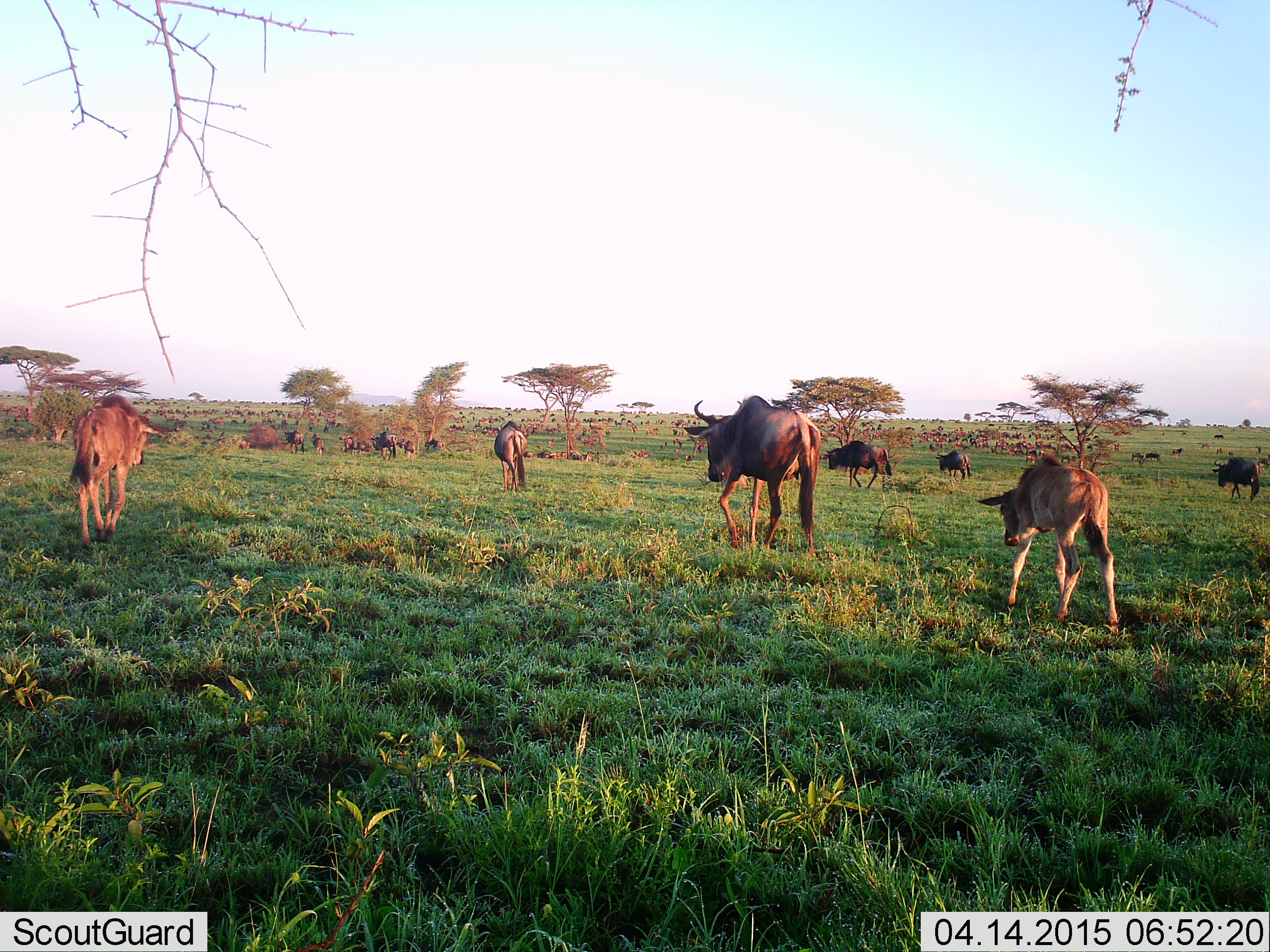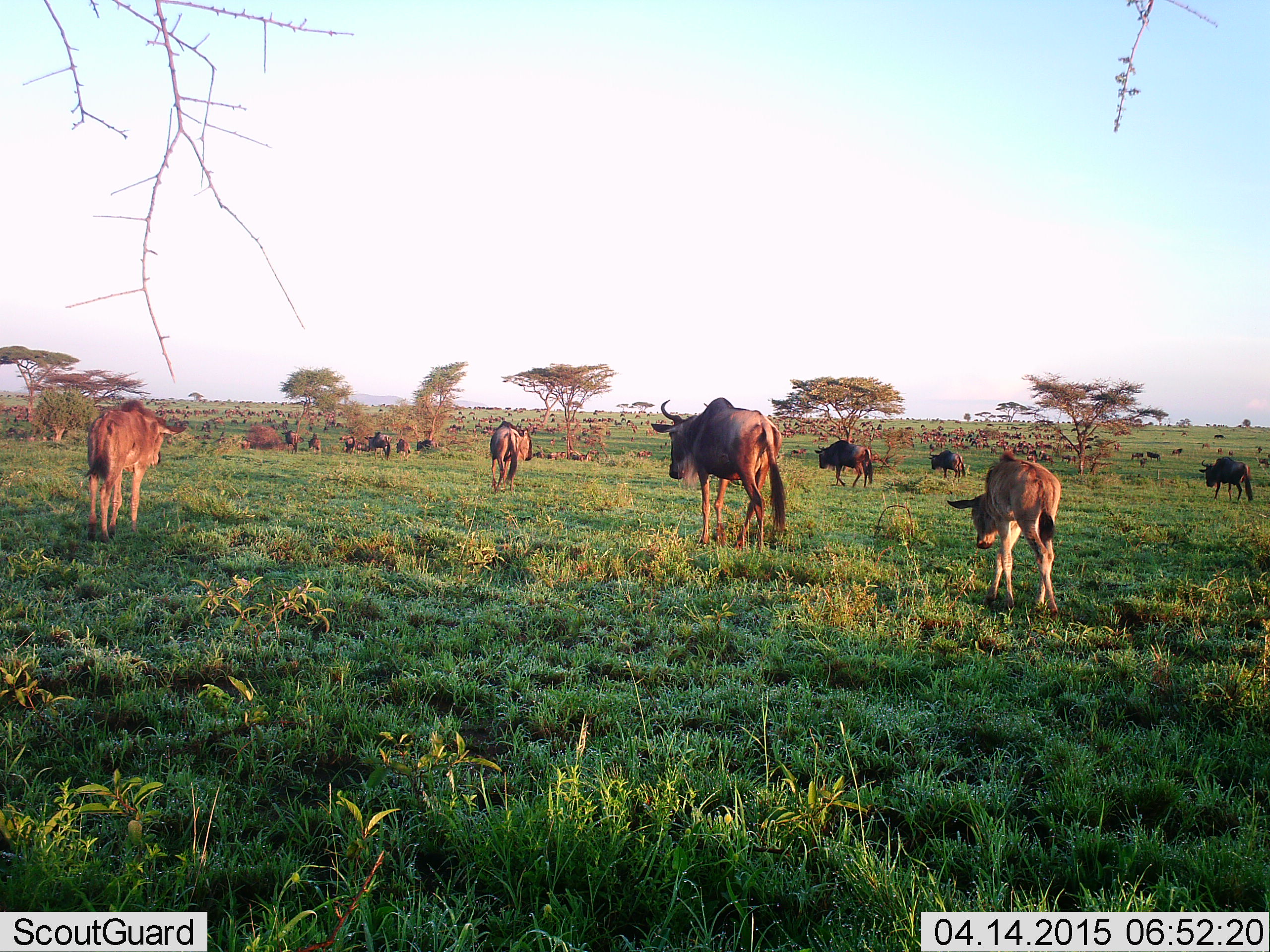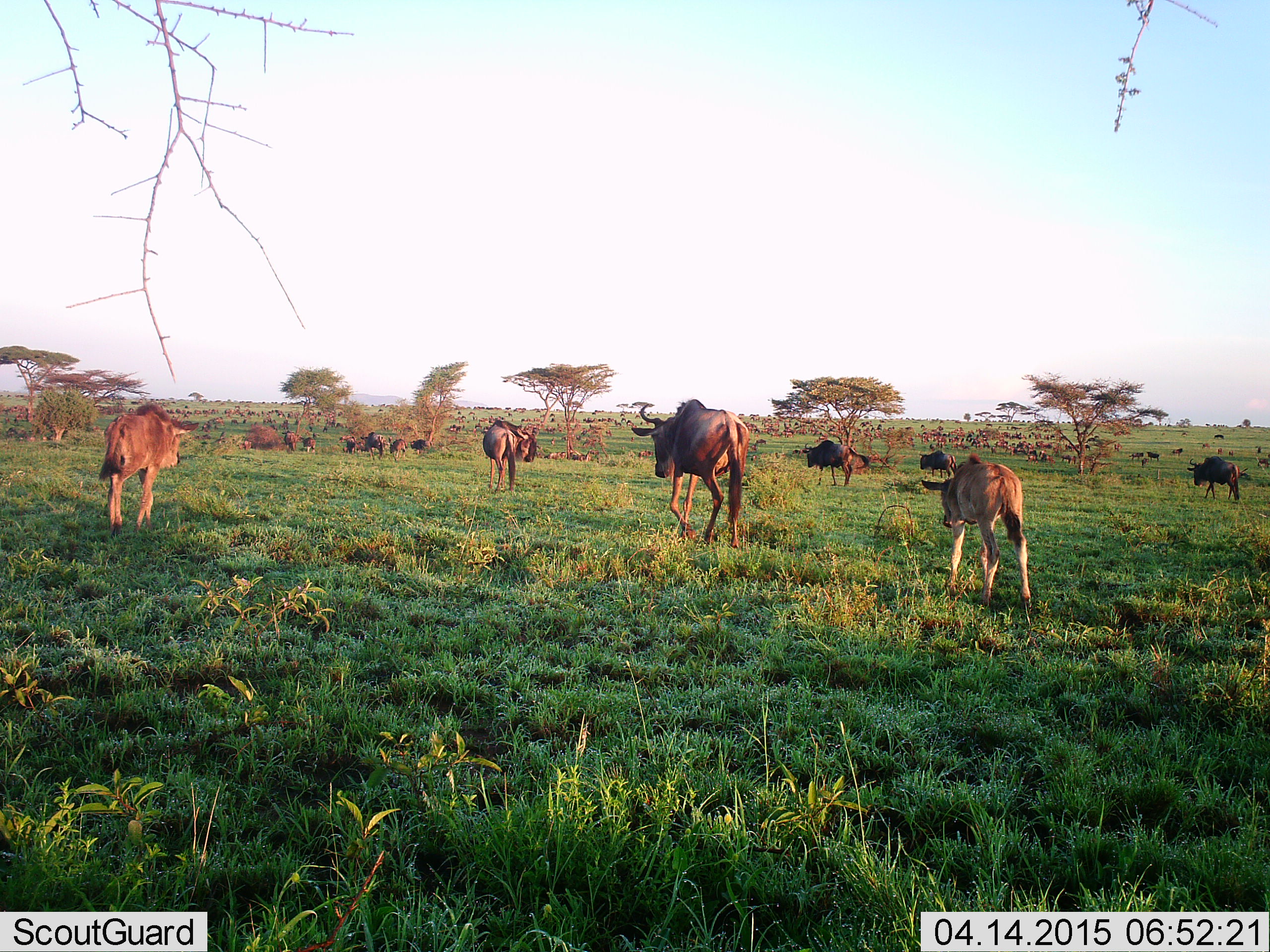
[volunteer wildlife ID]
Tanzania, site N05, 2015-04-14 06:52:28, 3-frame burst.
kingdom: Animalia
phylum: Chordata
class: Mammalia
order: Artiodactyla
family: Bovidae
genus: Connochaetes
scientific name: Connochaetes taurinus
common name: blue wildebeest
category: wildebeest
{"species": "wildebeest (blue wildebeest) (Connochaetes taurinus)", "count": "11-50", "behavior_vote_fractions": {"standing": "30%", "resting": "10%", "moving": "80%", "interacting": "10%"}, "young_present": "80%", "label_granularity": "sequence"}